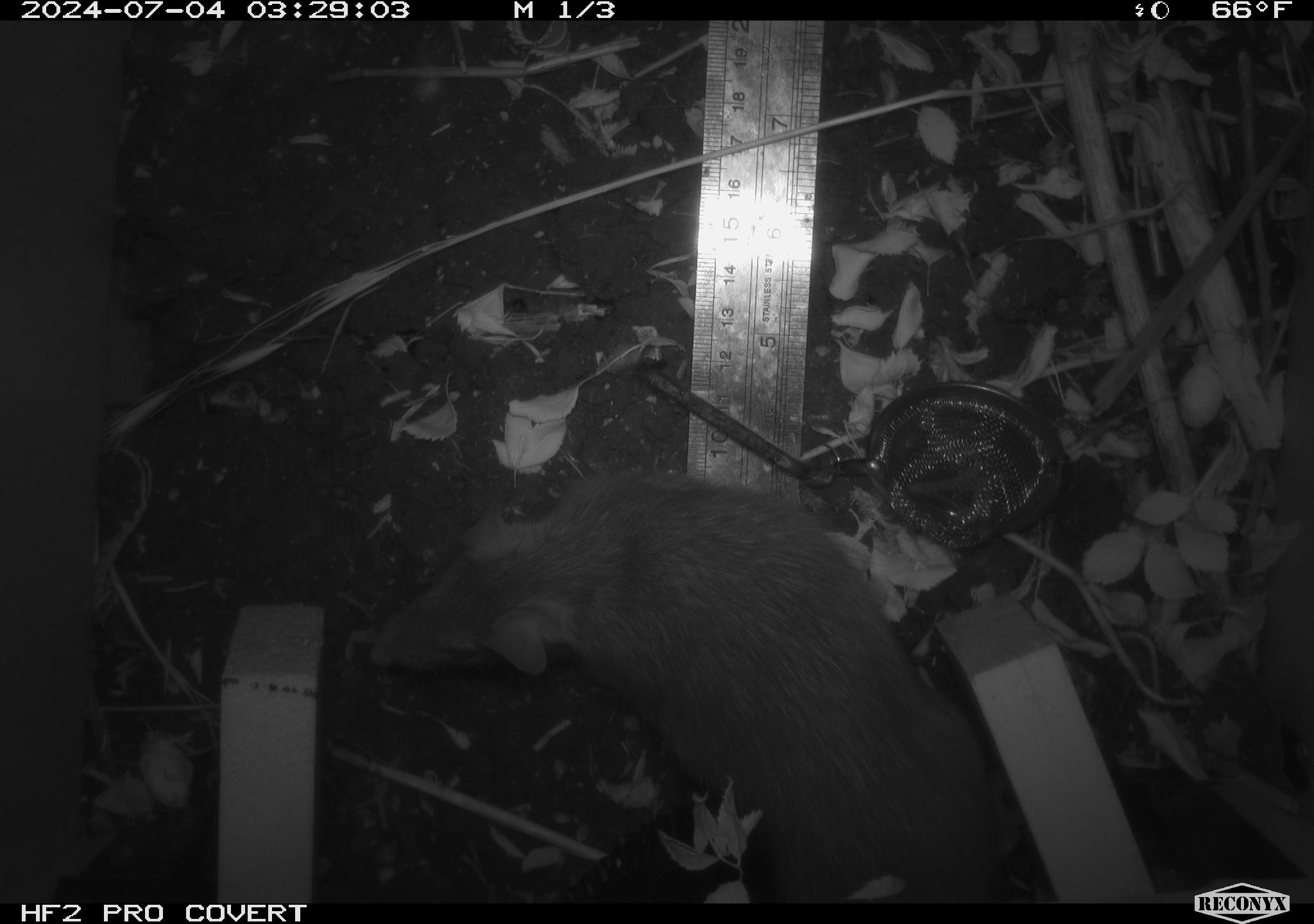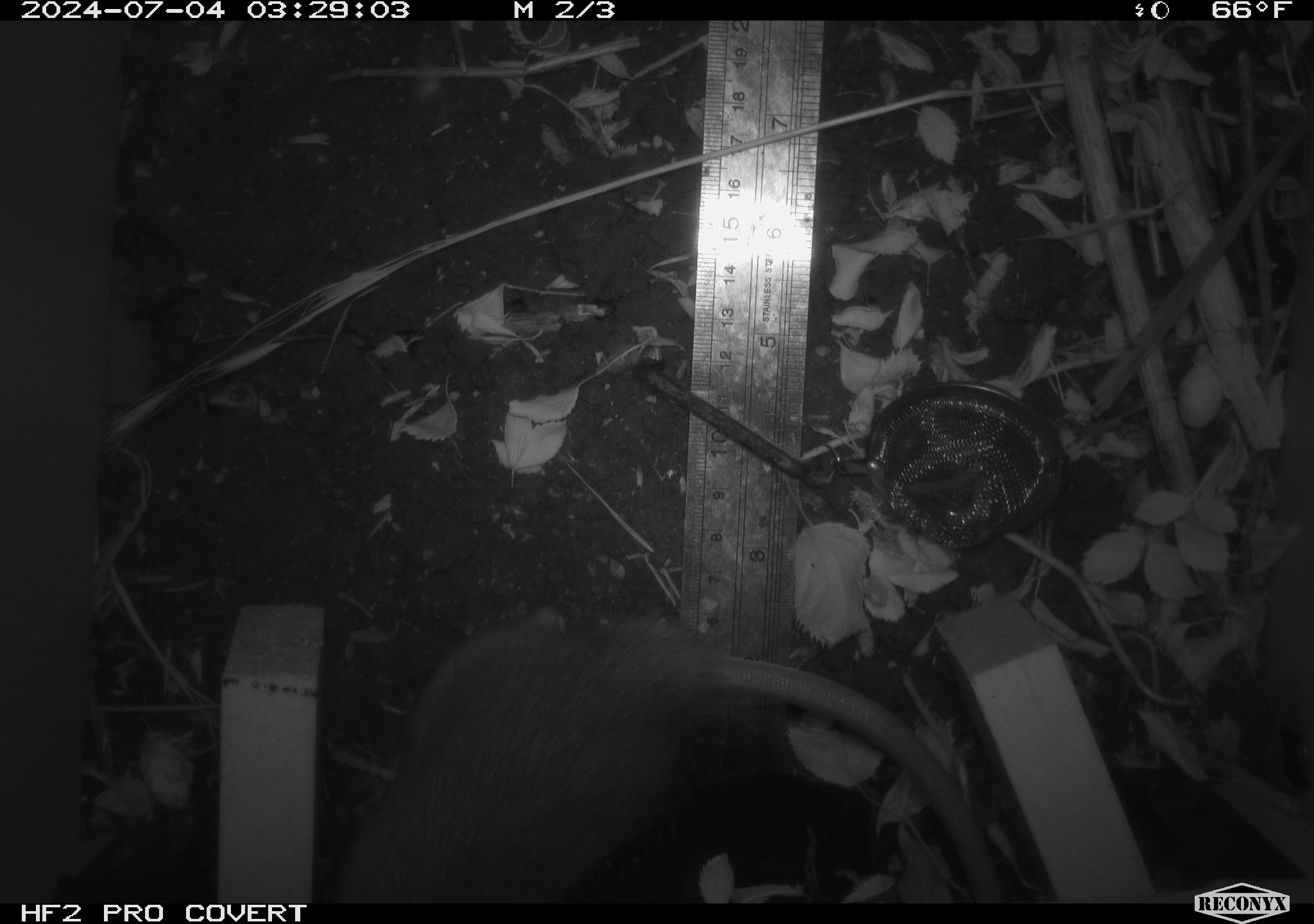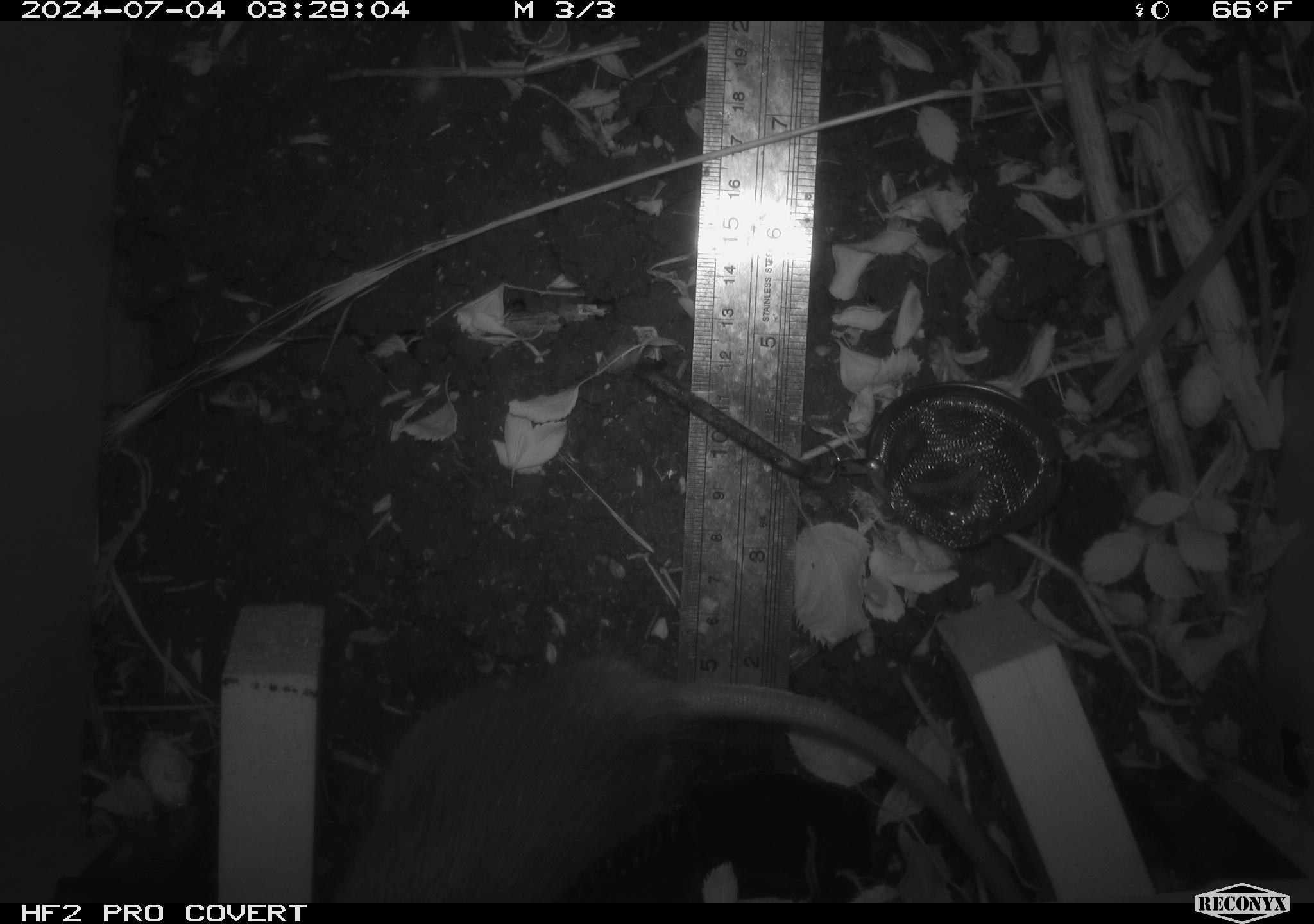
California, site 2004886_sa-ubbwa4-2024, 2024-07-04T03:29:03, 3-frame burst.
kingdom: Animalia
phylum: Chordata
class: Mammalia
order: Rodentia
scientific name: Rodentia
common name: woodrat or rat or mouse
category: woodrat or rat or mouse species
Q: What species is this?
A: Woodrat or rat or mouse species (woodrat or rat or mouse) (Rodentia).